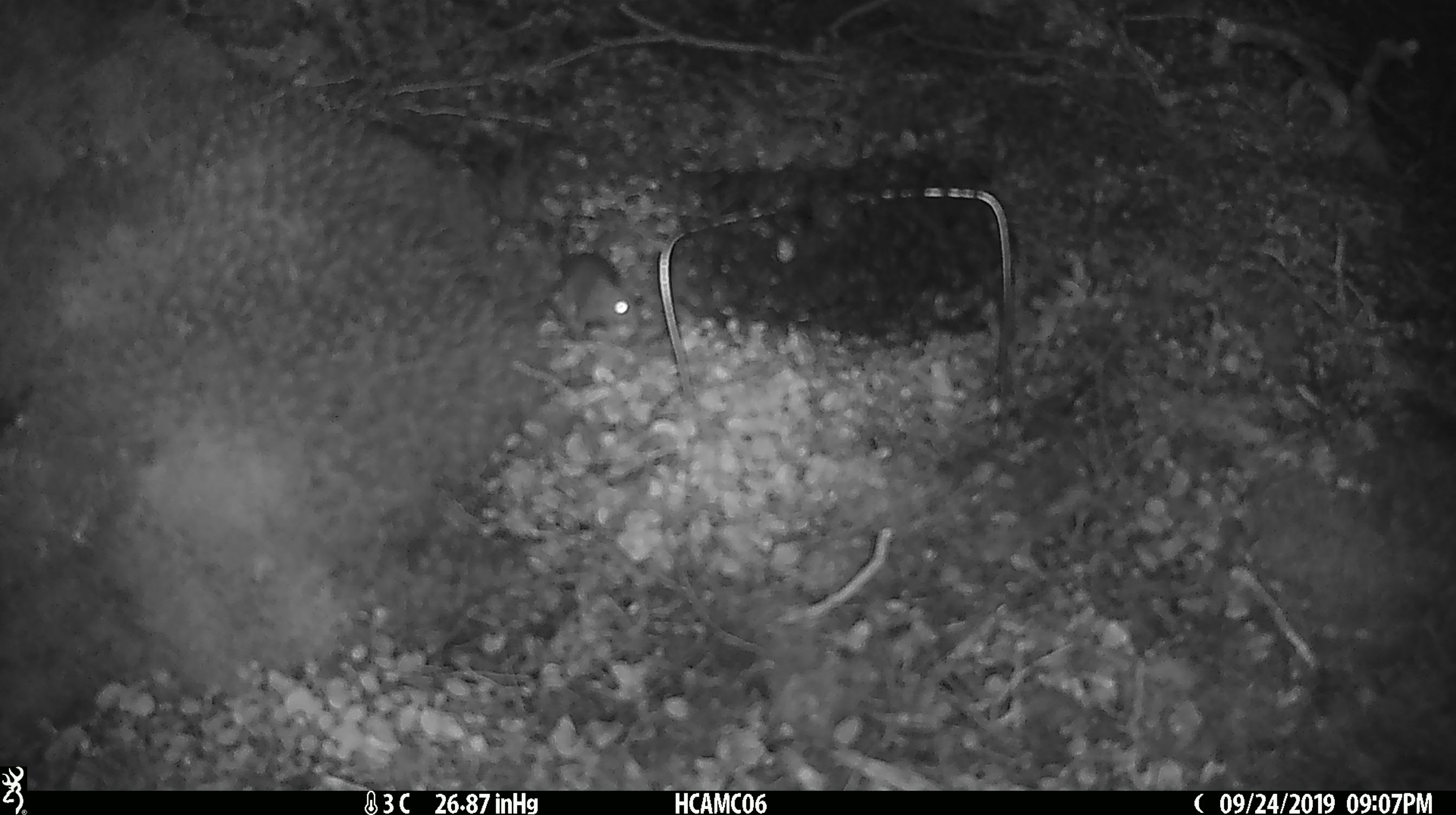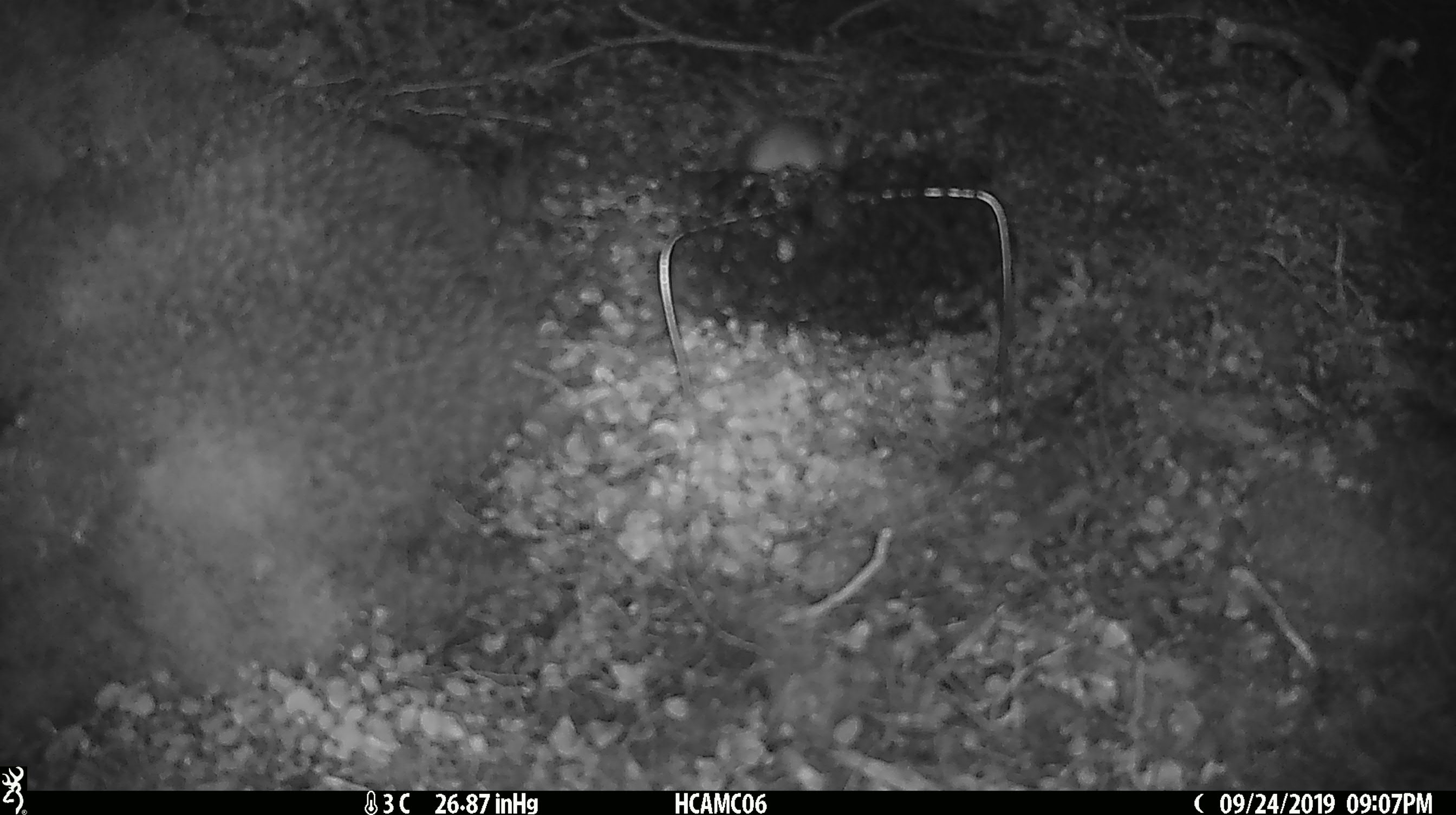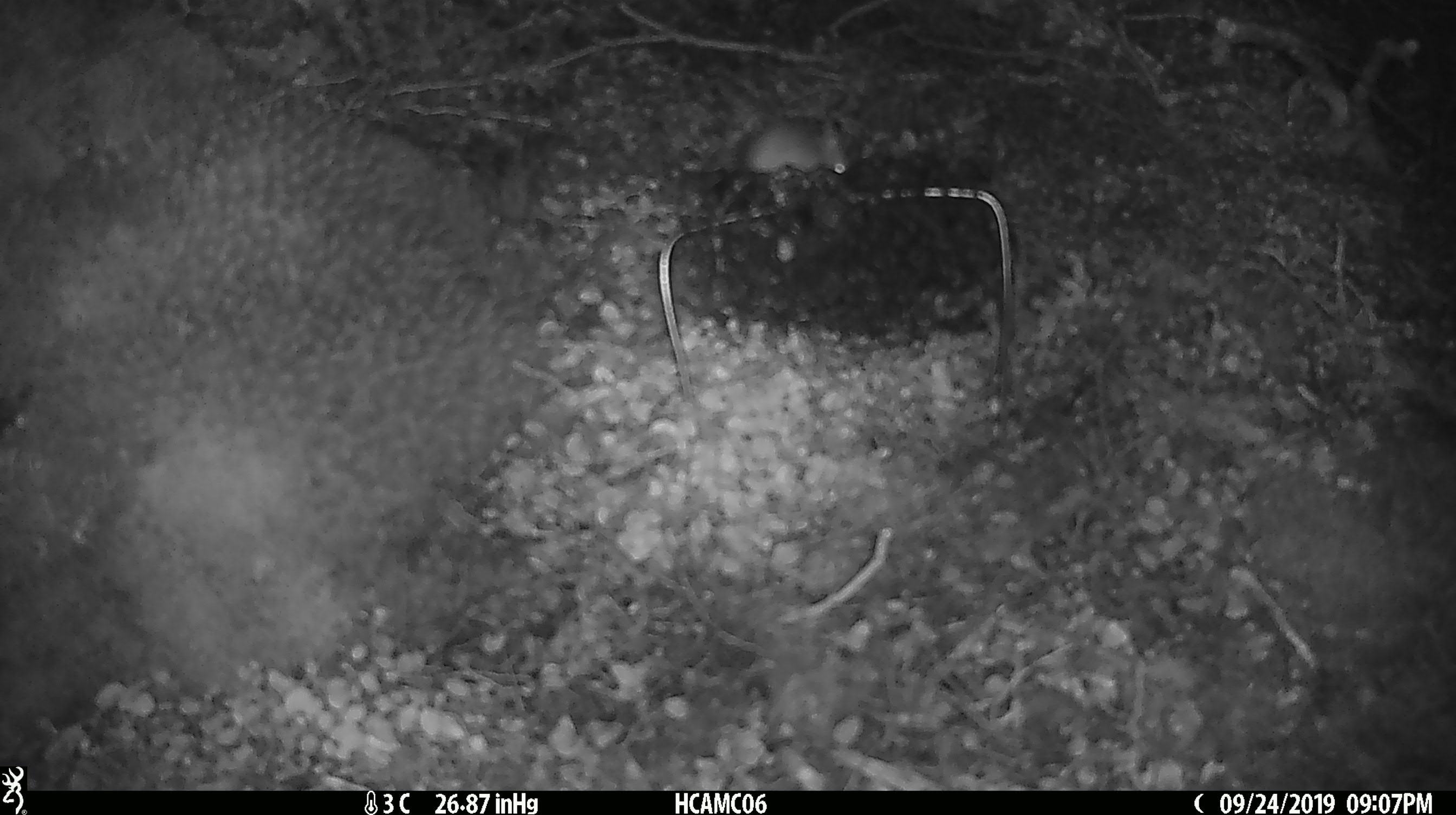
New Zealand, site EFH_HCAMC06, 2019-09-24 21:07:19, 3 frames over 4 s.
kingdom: Animalia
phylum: Chordata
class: Mammalia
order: Rodentia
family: Muridae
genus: Mus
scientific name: Mus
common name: mouse